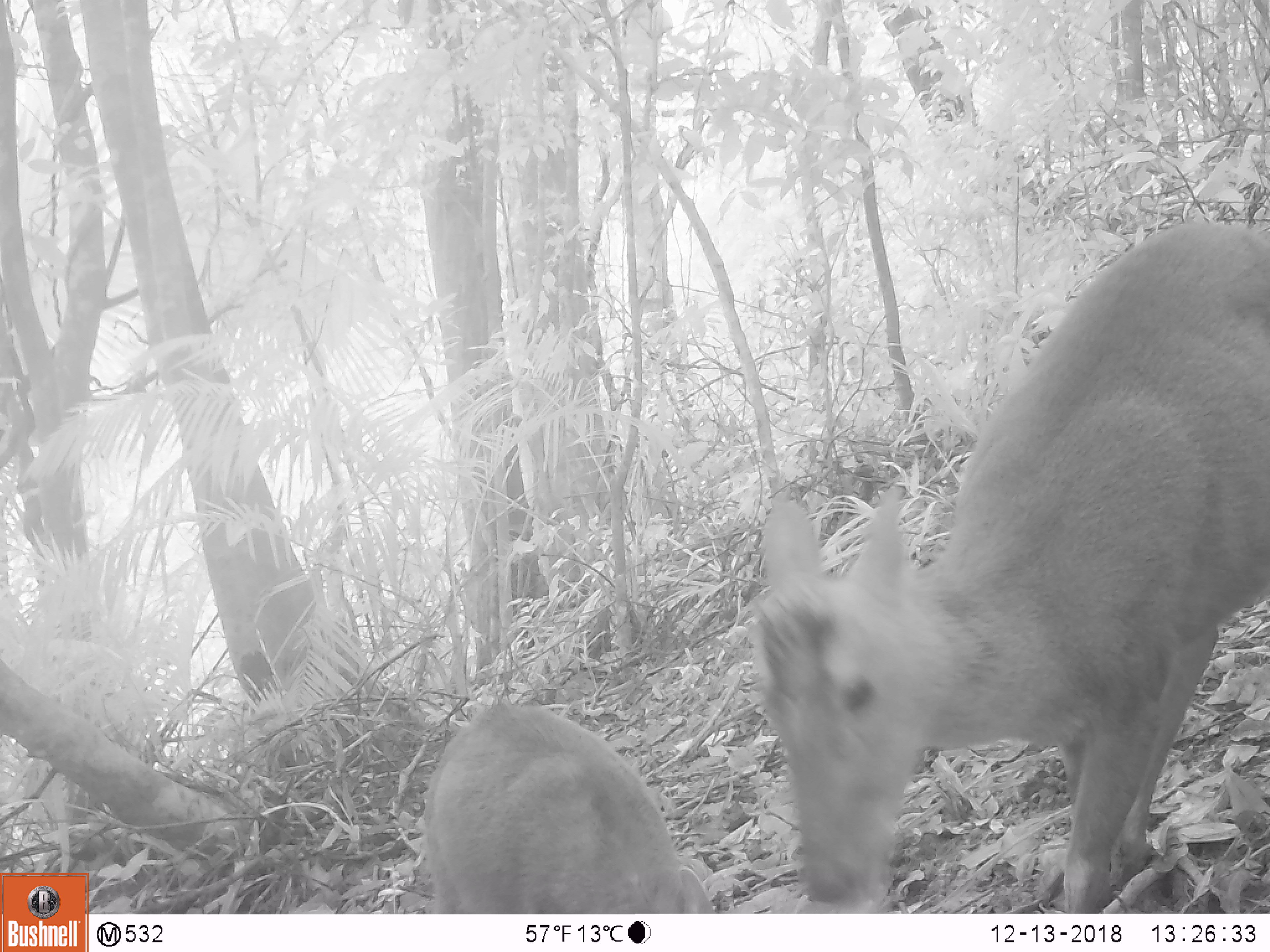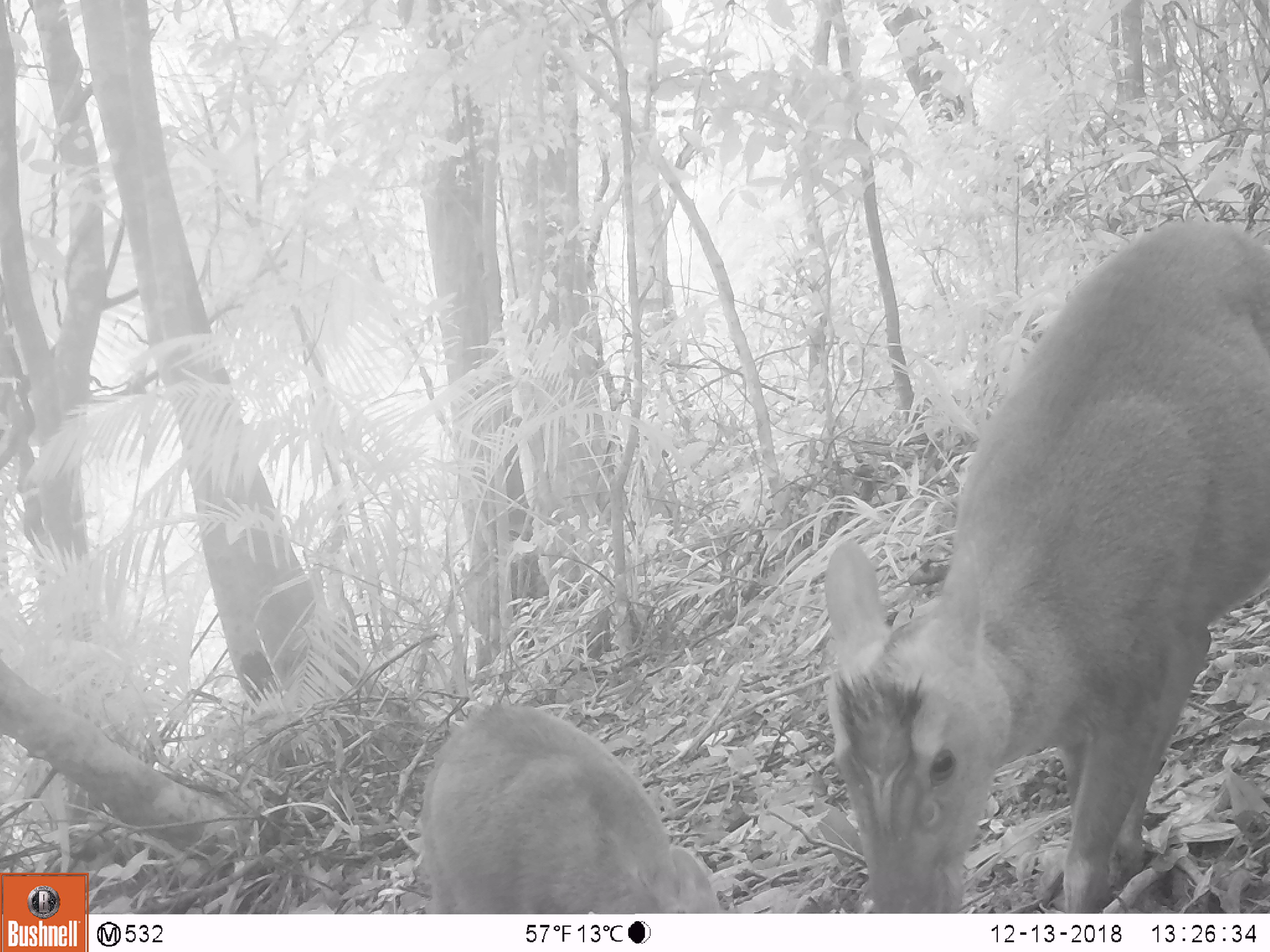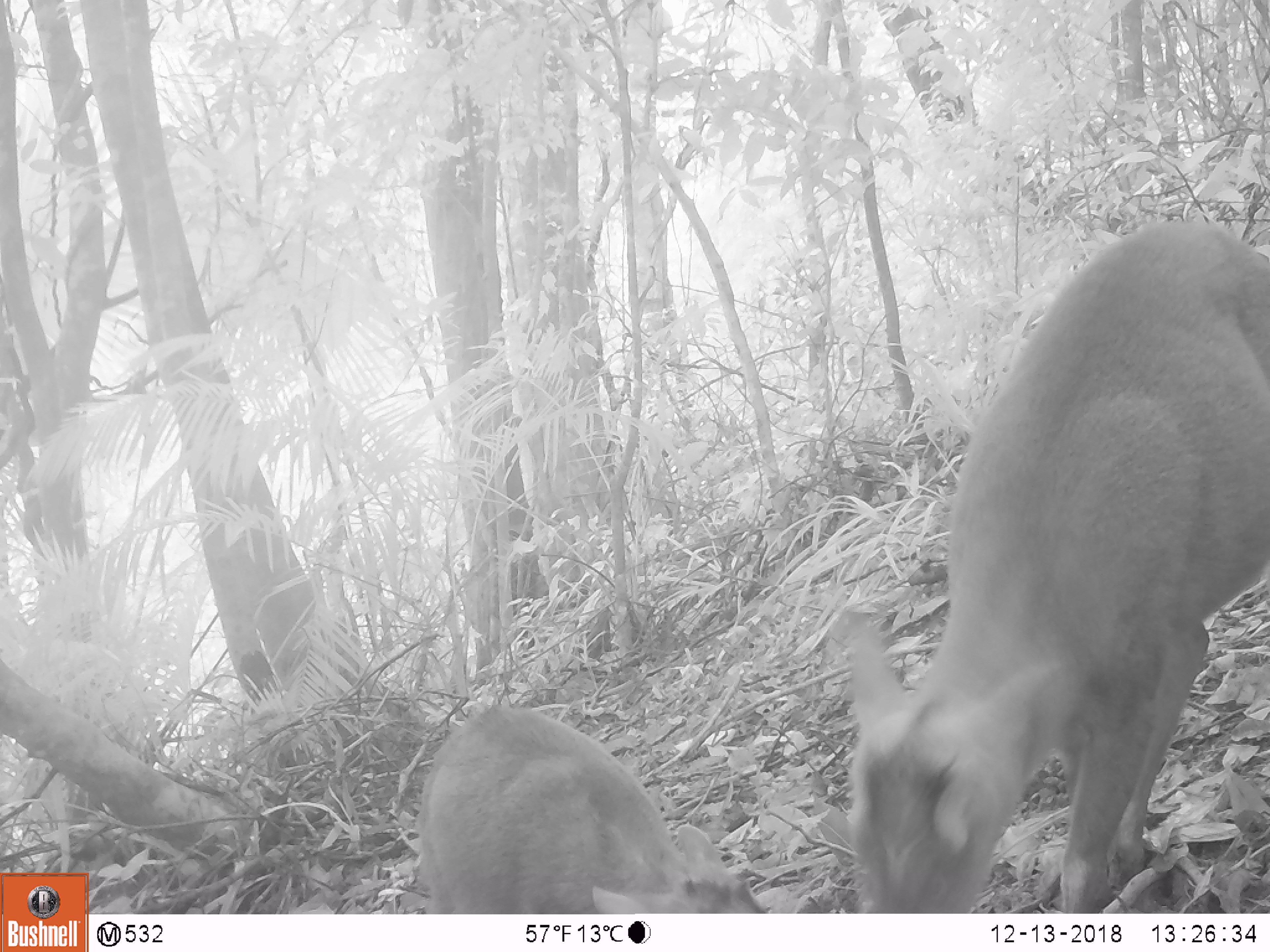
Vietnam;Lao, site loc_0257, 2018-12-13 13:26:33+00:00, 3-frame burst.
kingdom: Animalia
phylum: Chordata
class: Mammalia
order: Artiodactyla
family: Cervidae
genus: Muntiacus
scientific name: Muntiacus rooseveltorum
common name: roosevelt's muntjac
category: roosevelts muntjac group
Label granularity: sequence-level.